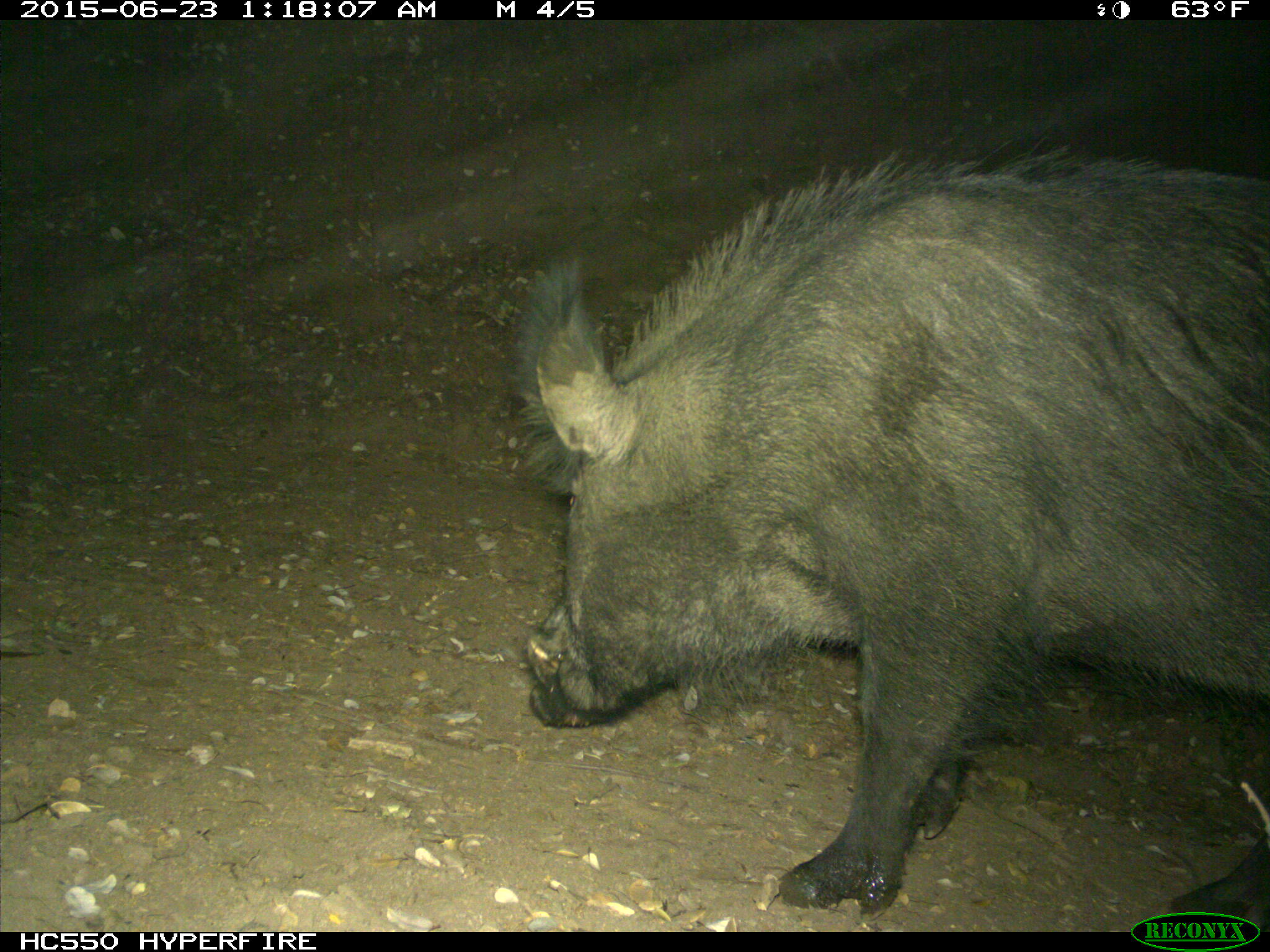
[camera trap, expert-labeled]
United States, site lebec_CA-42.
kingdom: Animalia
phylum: Chordata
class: Mammalia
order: Artiodactyla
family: Suidae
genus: Sus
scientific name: Sus scrofa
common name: wild boar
Sus scrofa (wild boar).